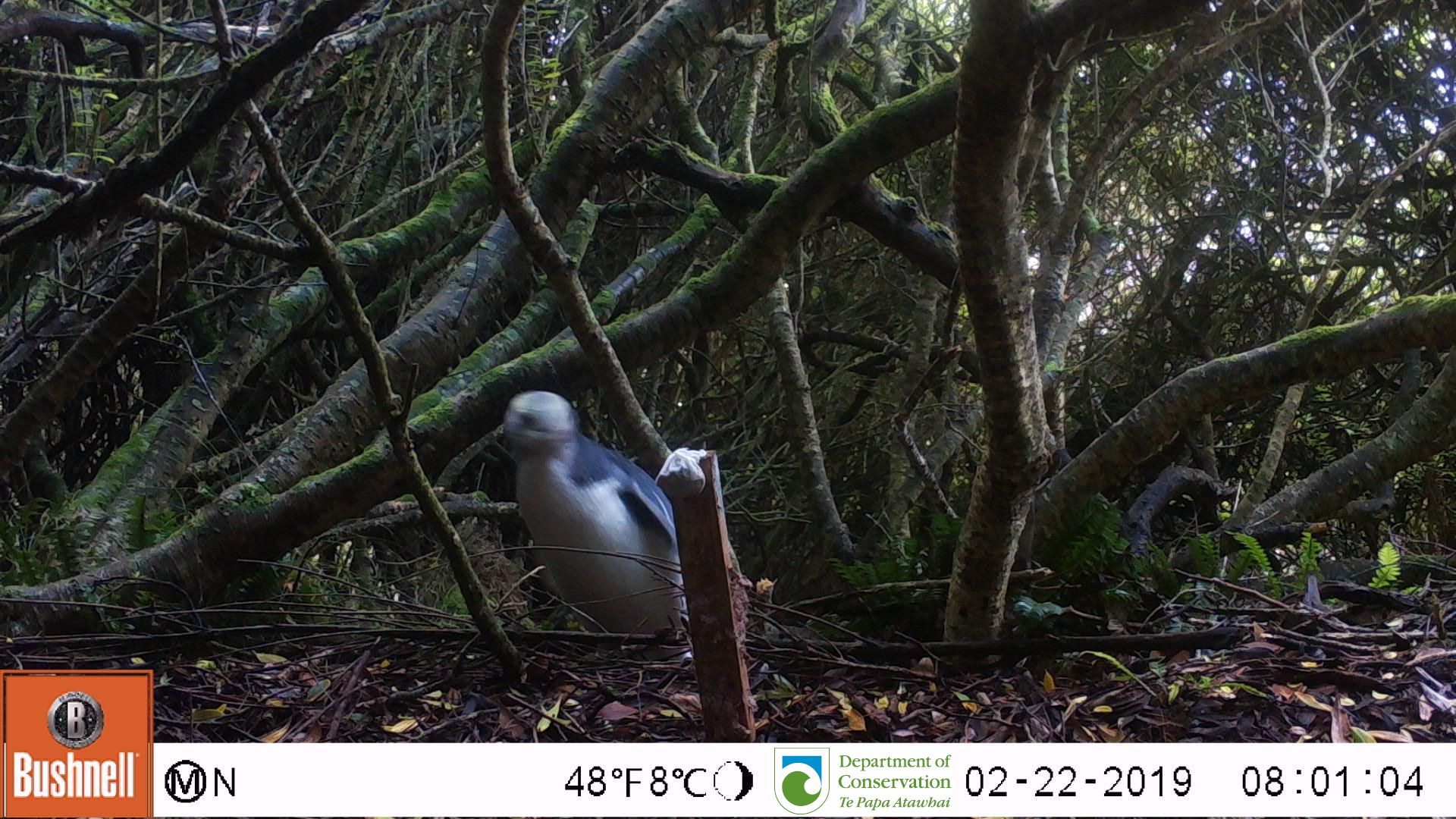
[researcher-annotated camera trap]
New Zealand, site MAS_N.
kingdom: Animalia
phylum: Chordata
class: Aves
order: Sphenisciformes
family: Spheniscidae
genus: Megadyptes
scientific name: Megadyptes antipodes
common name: yellow-eyed penguin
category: yellow eyed penguin